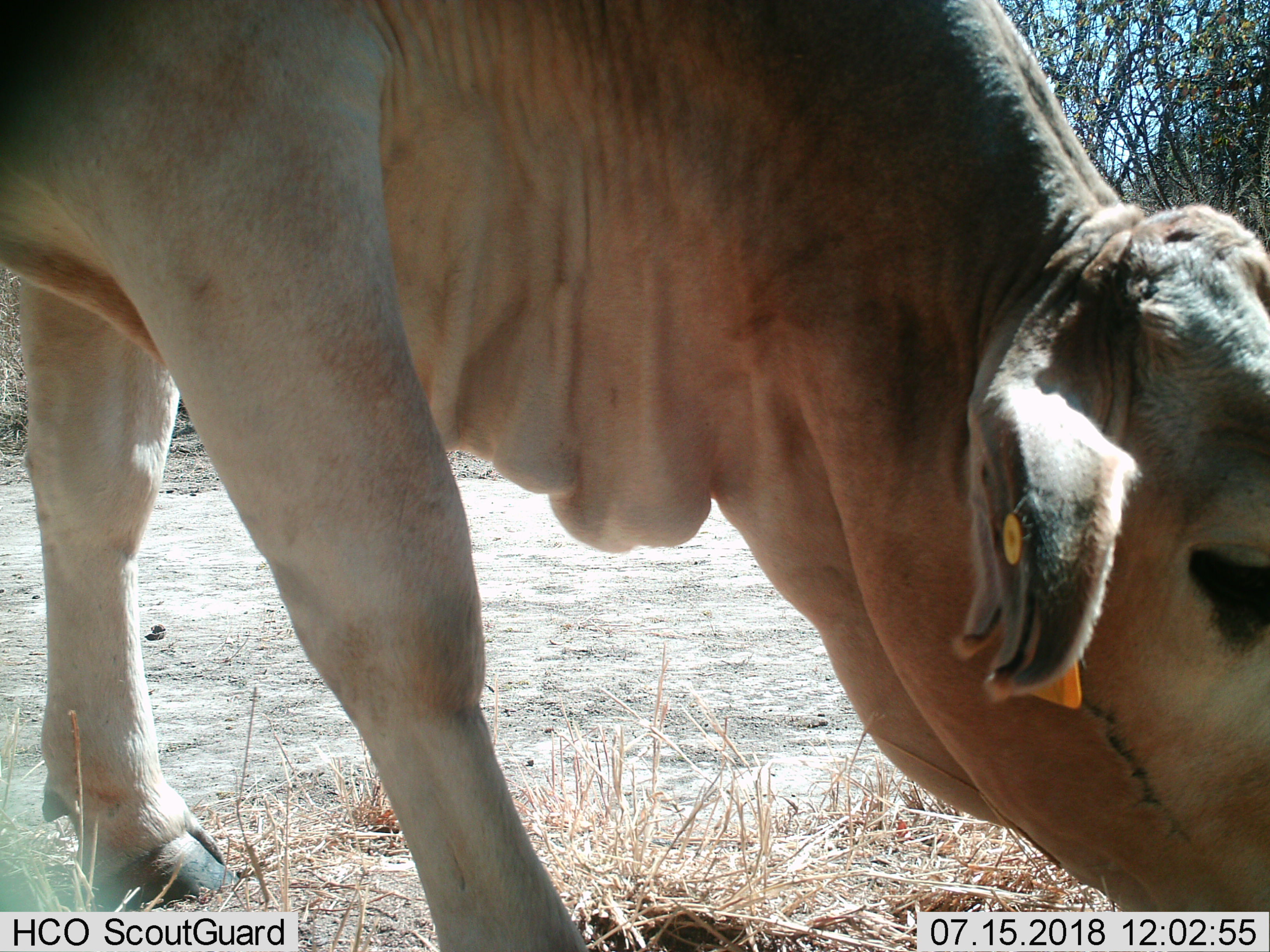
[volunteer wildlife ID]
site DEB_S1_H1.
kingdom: Animalia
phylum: Chordata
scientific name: Vertebrata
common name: domestic animal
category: domesticanimal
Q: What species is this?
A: Domesticanimal (domestic animal) (Vertebrata).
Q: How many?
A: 1.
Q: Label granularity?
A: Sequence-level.